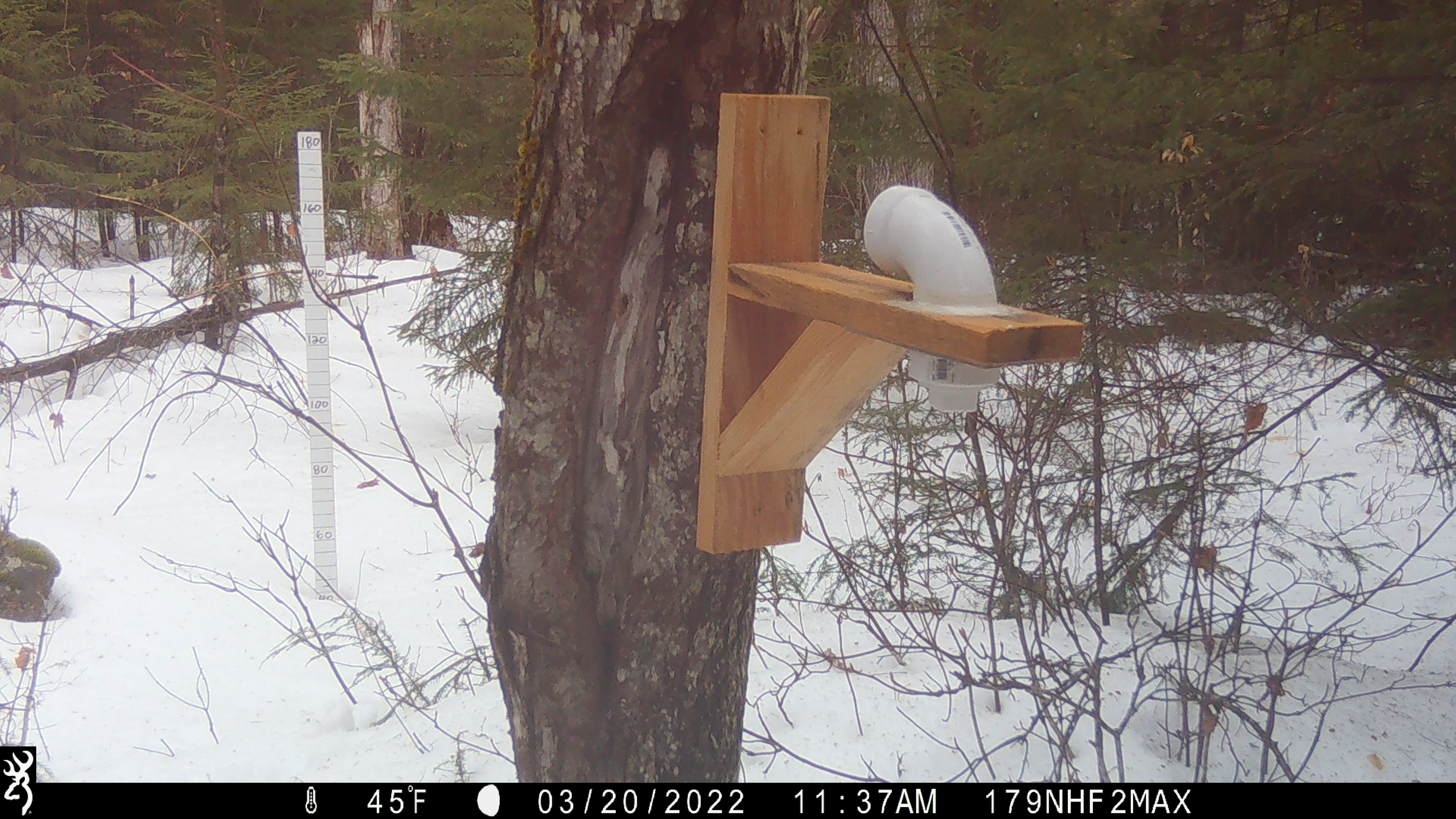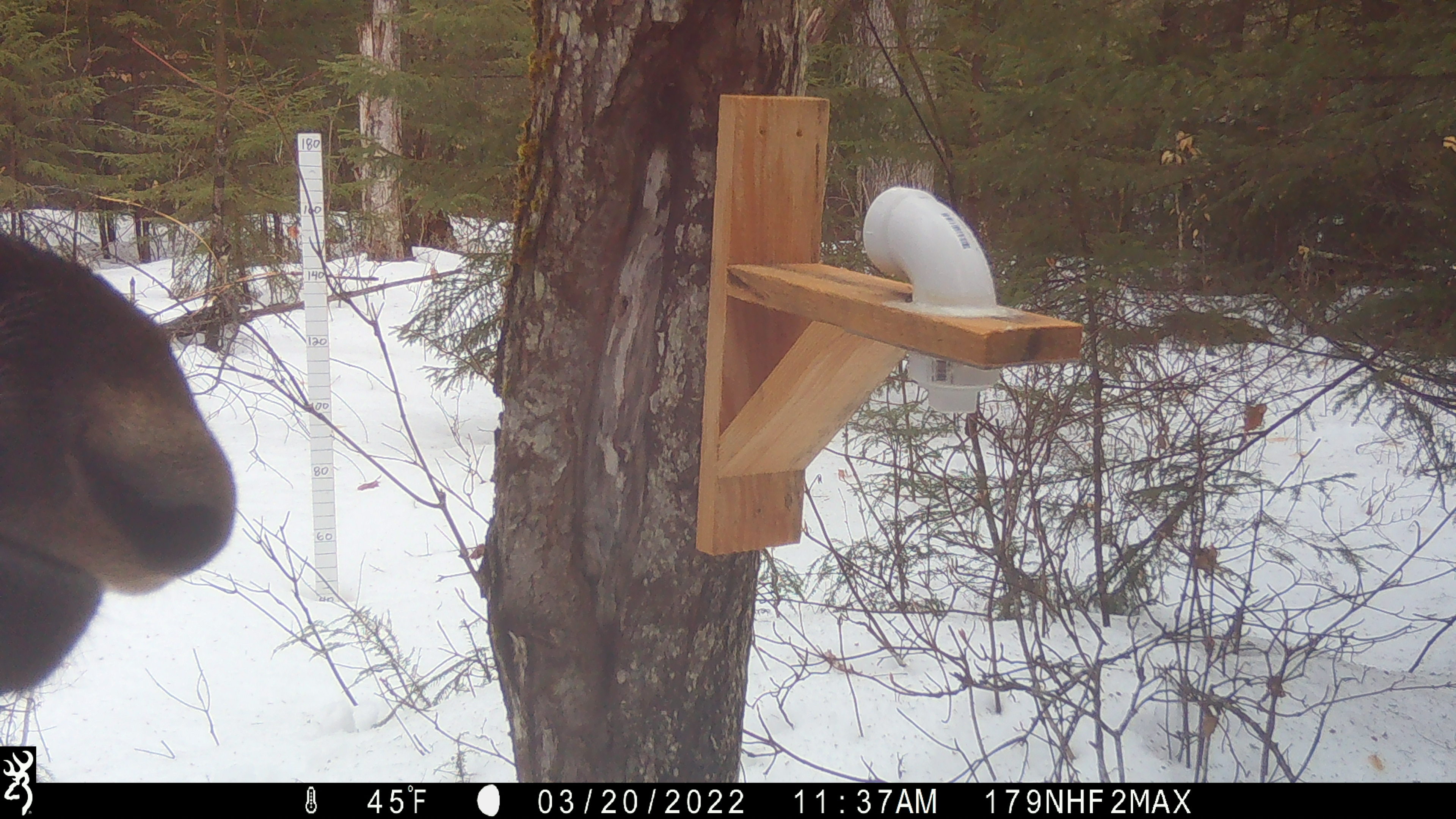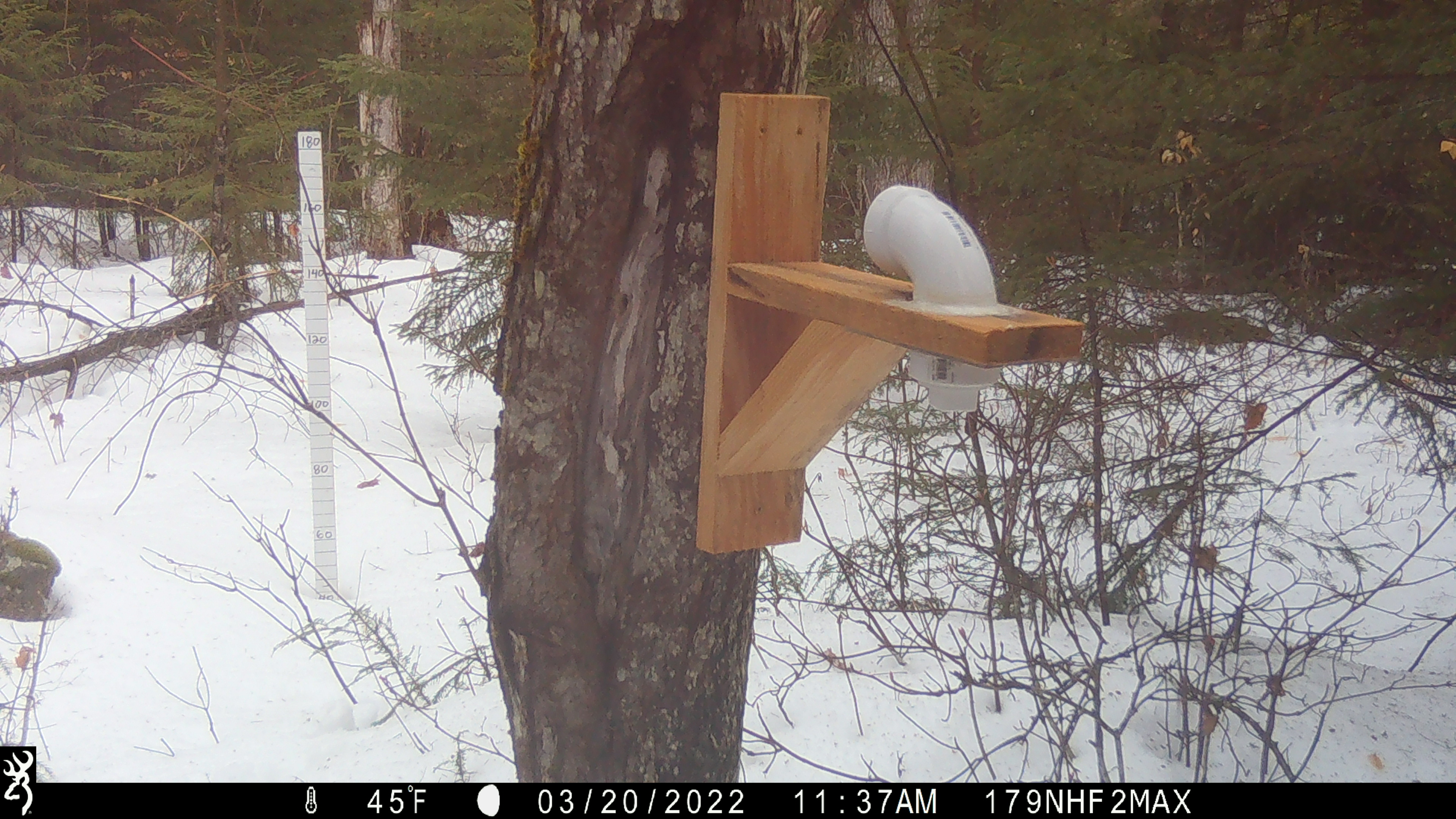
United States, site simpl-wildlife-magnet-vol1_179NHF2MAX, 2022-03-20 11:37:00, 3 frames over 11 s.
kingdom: Animalia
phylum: Chordata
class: Mammalia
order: Artiodactyla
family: Cervidae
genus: Alces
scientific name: Alces alces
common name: moose